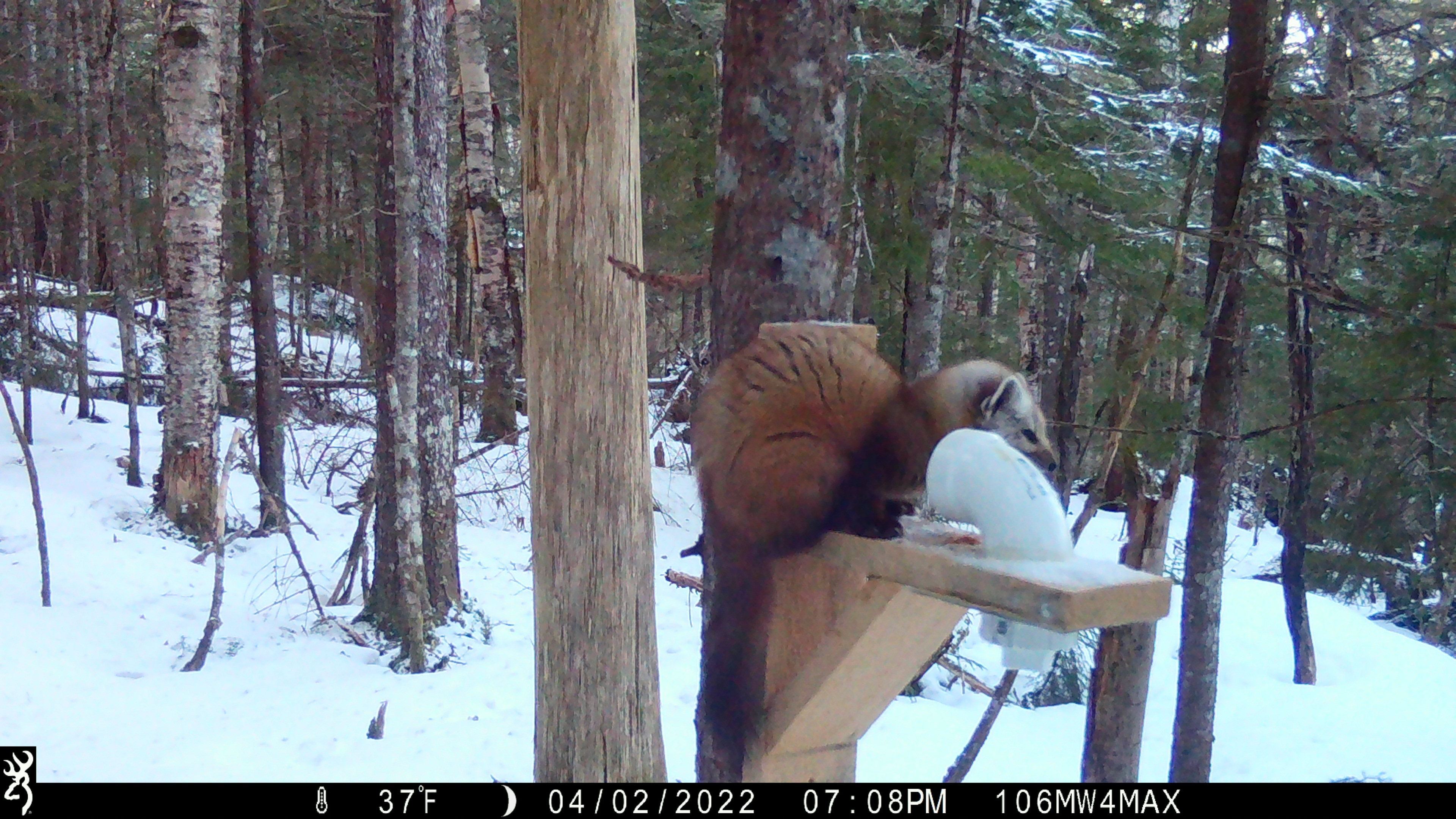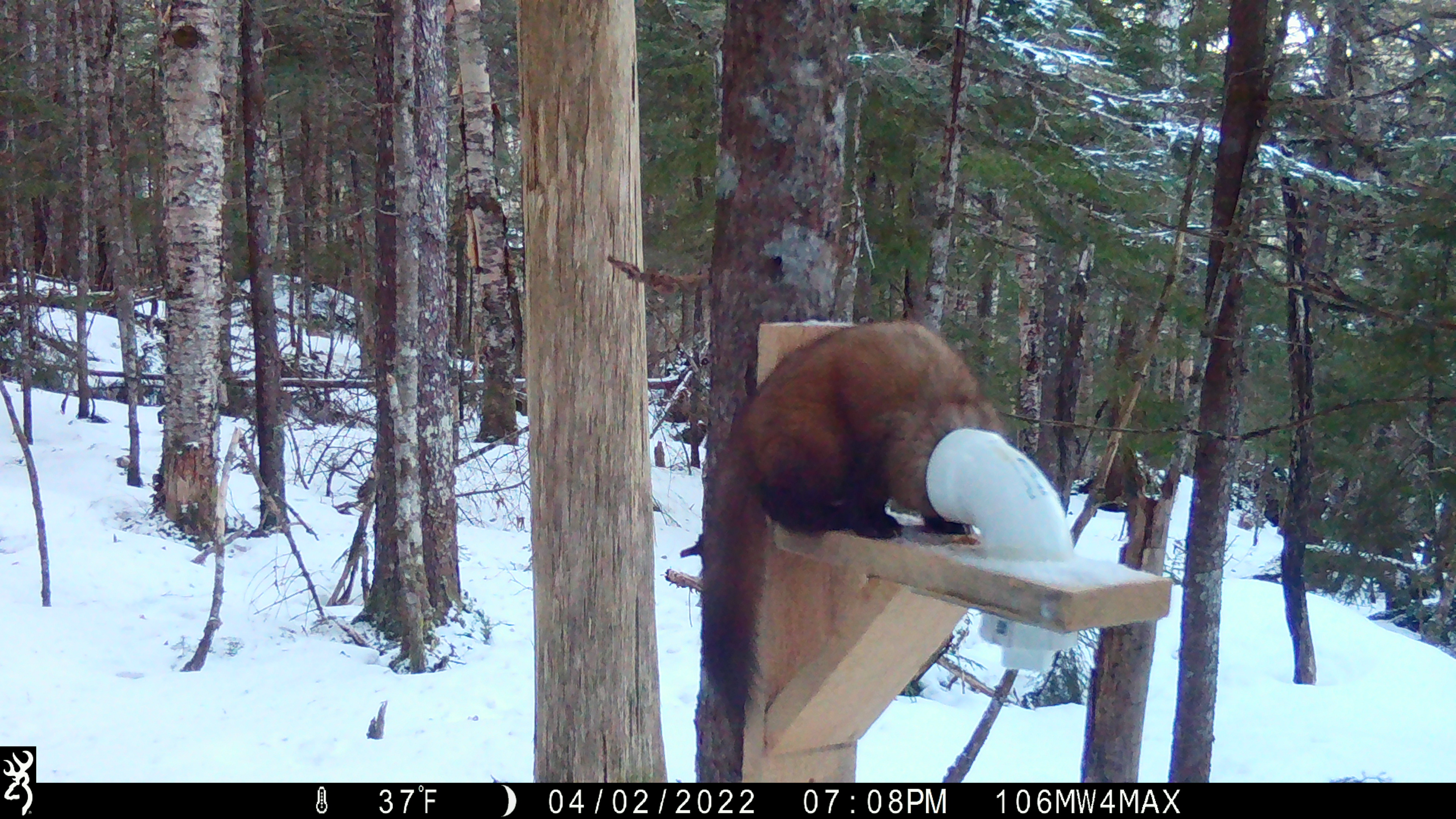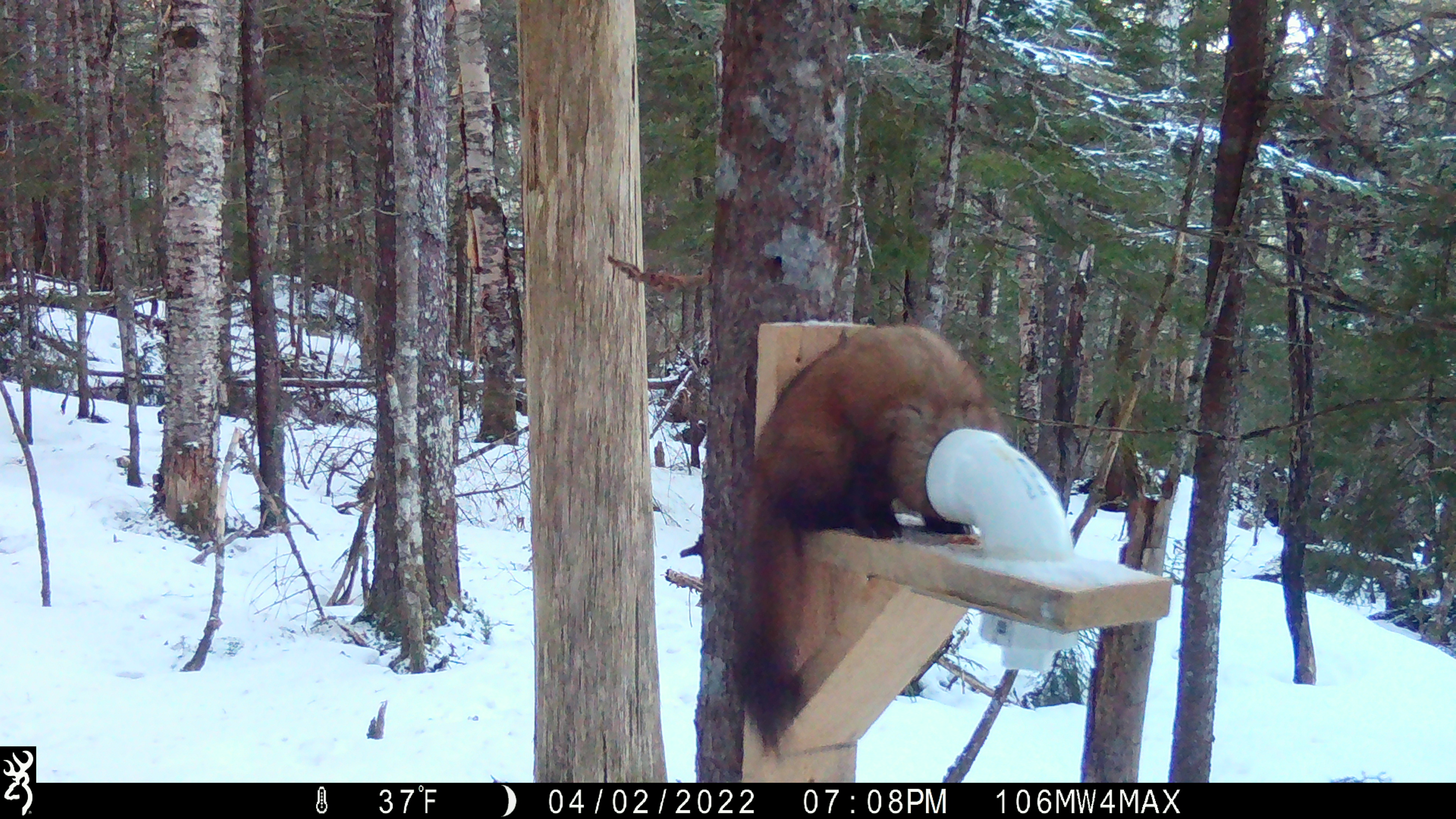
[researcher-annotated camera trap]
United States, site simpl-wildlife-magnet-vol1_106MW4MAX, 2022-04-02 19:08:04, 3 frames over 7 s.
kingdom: Animalia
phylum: Chordata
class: Mammalia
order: Carnivora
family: Mustelidae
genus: Martes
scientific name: Martes americana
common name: american marten